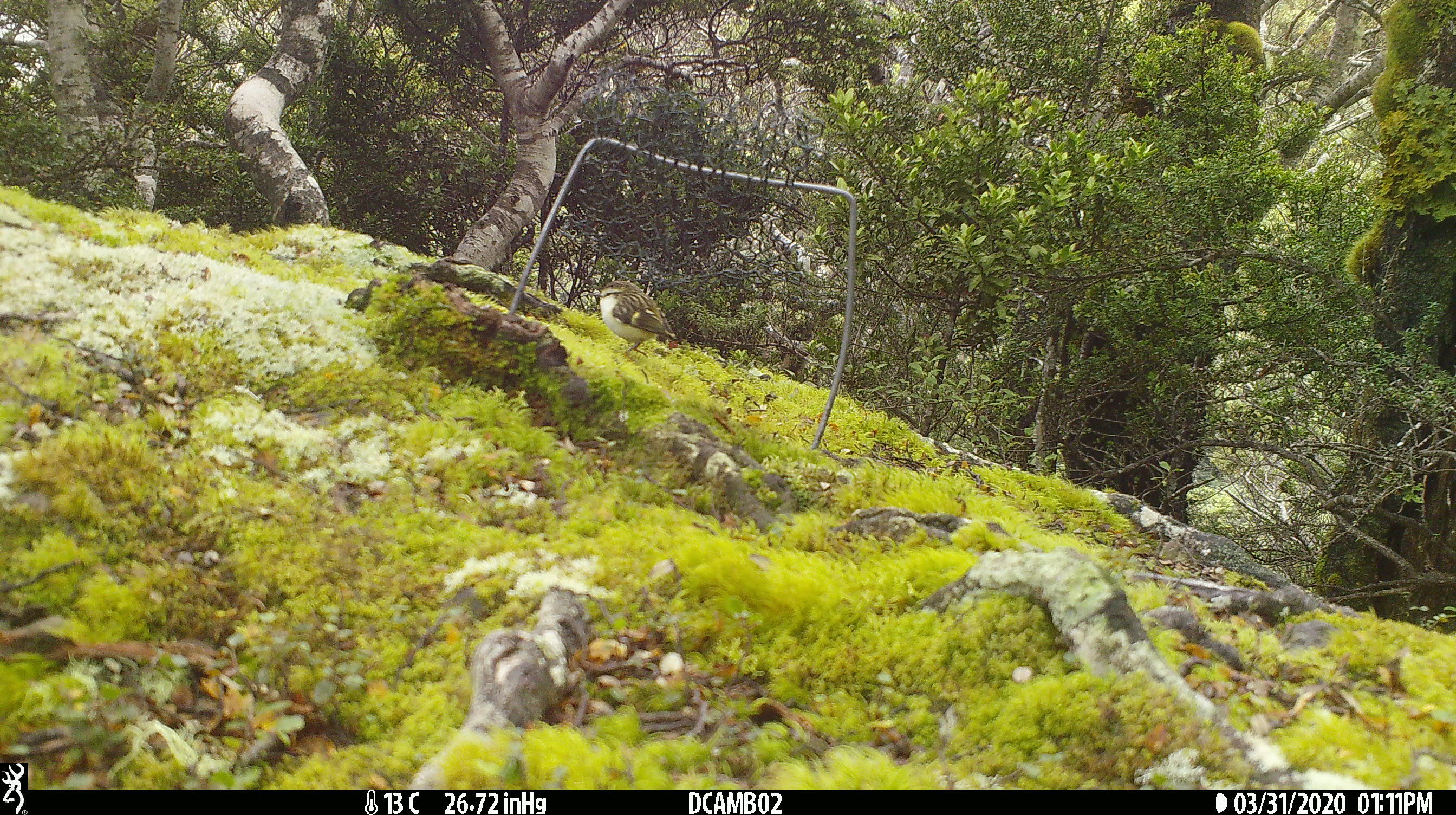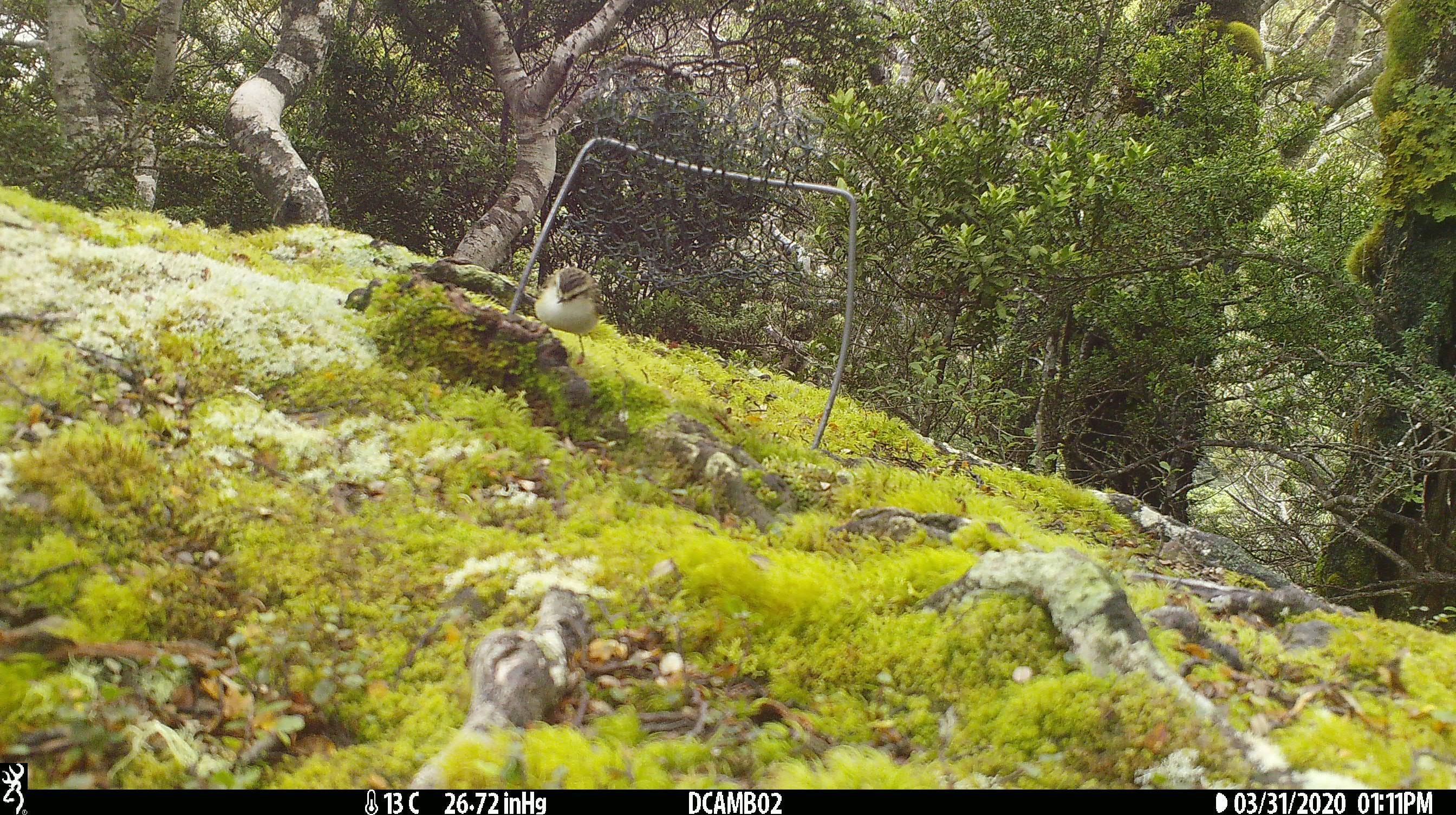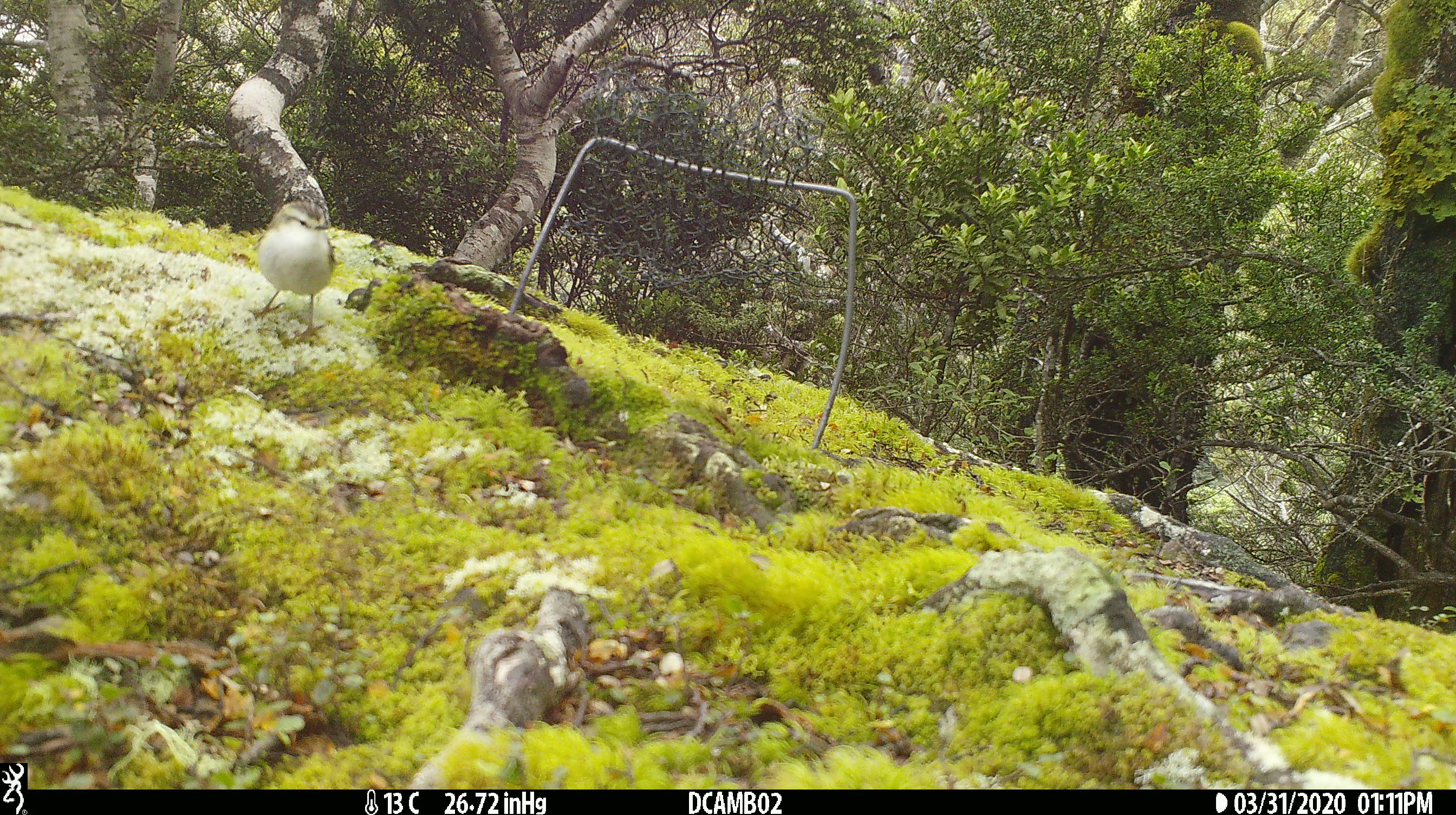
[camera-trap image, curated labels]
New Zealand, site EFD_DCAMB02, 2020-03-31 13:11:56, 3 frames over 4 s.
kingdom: Animalia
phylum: Chordata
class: Aves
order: Passeriformes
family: Acanthisittidae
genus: Acanthisitta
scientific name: Acanthisitta chloris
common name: rifleman